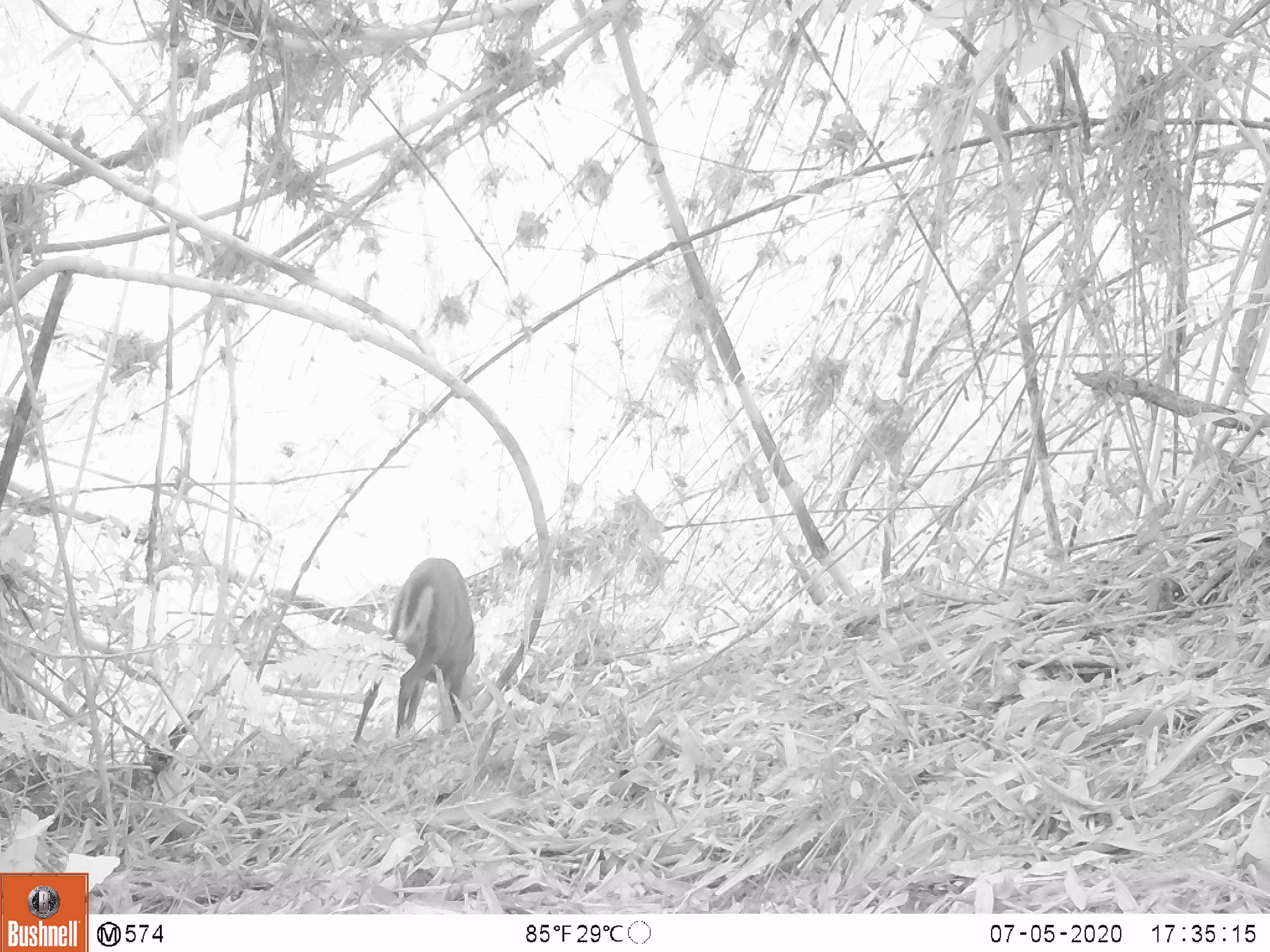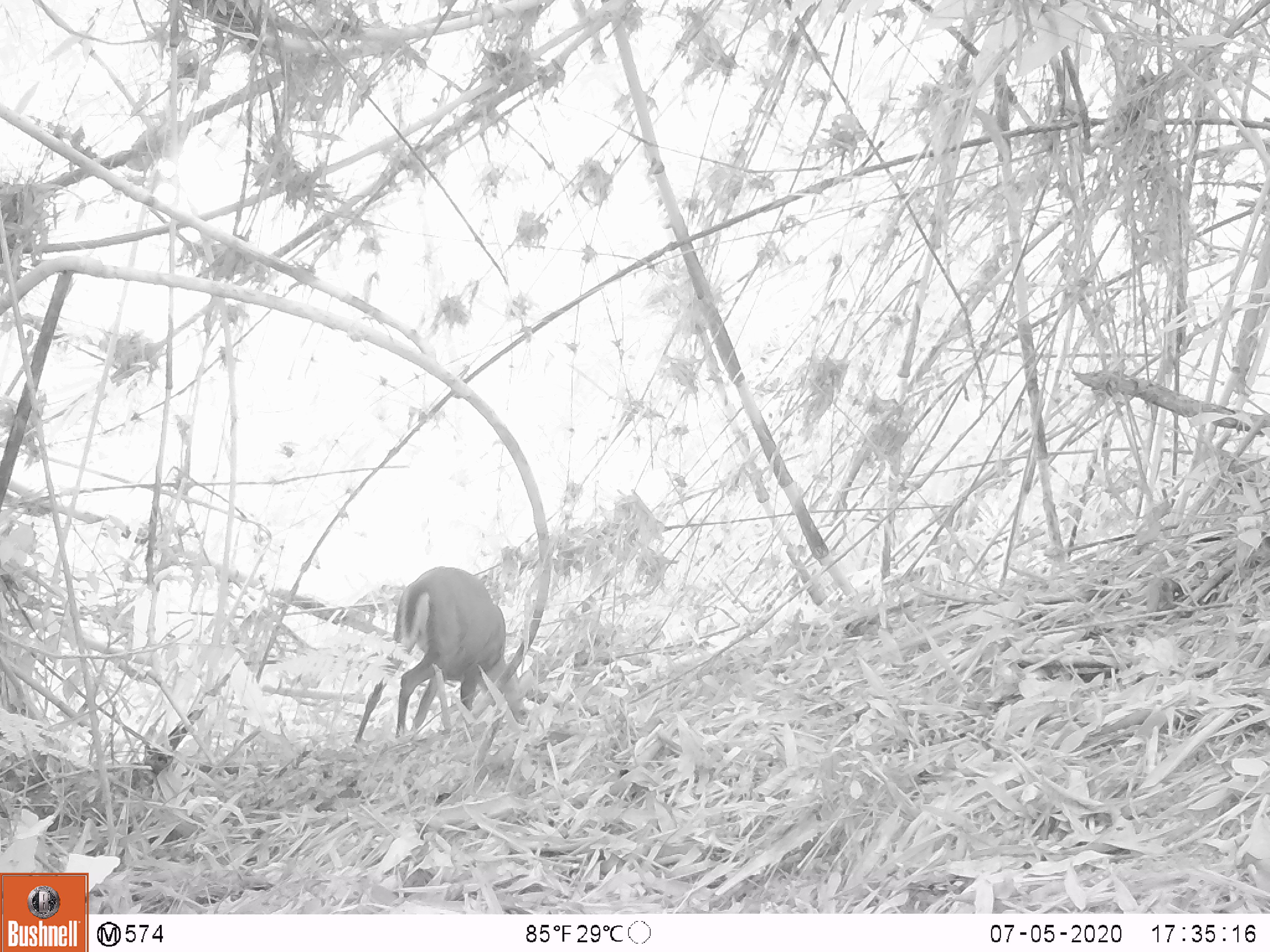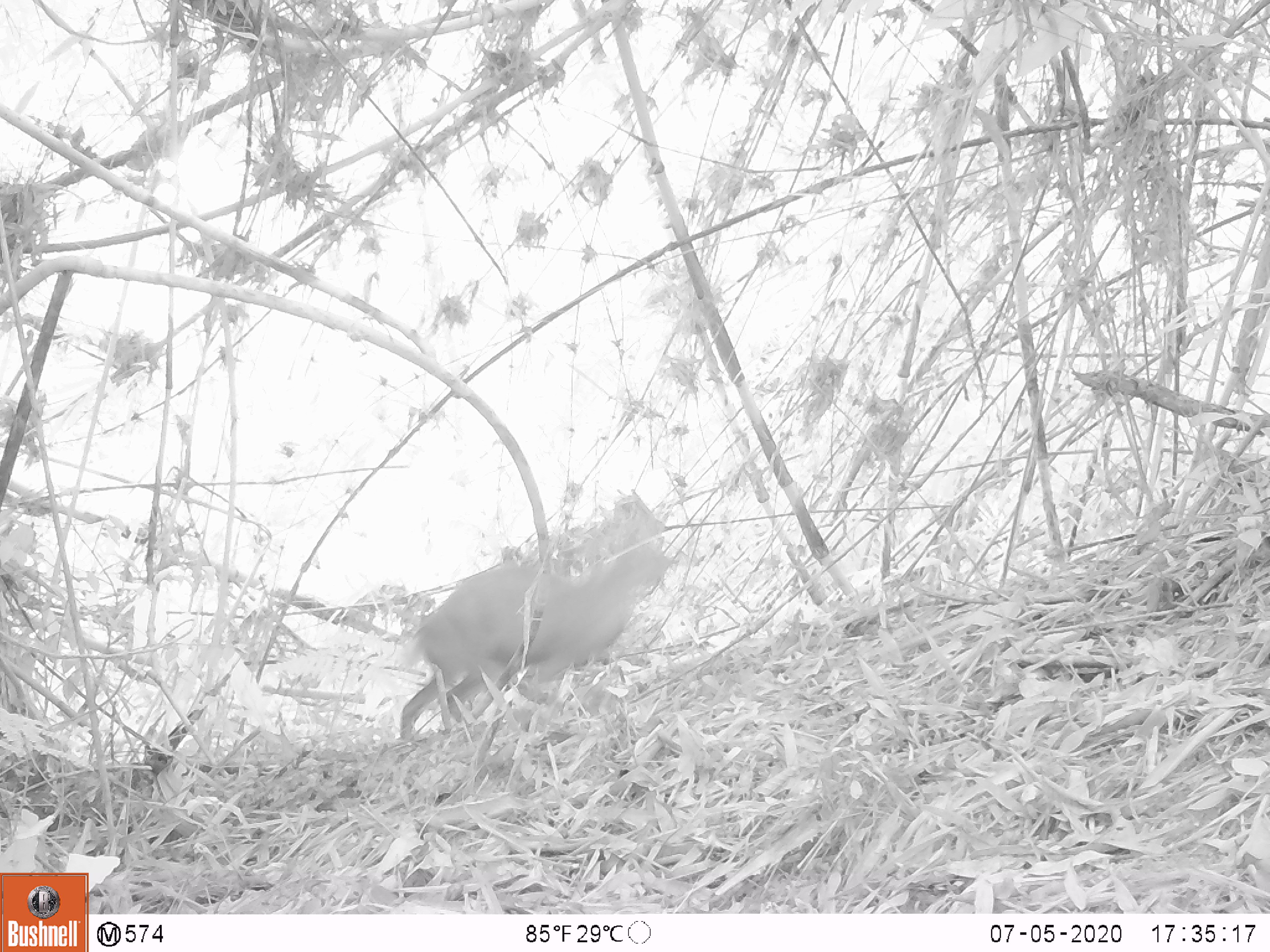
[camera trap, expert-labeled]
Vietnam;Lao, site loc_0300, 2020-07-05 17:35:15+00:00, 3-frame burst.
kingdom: Animalia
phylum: Chordata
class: Mammalia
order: Artiodactyla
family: Cervidae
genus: Muntiacus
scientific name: Muntiacus rooseveltorum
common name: roosevelt's muntjac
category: roosevelts muntjac group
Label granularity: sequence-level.